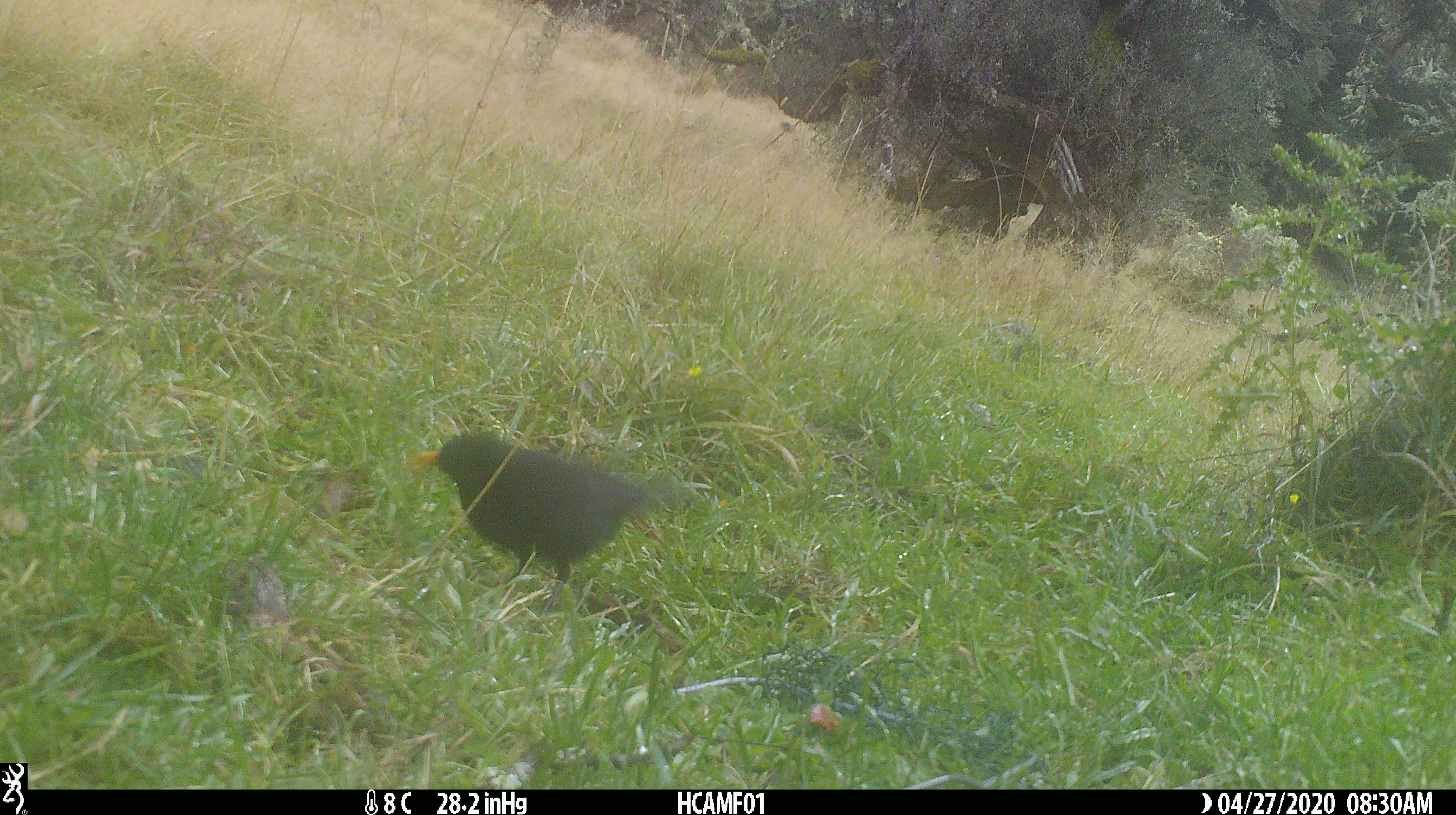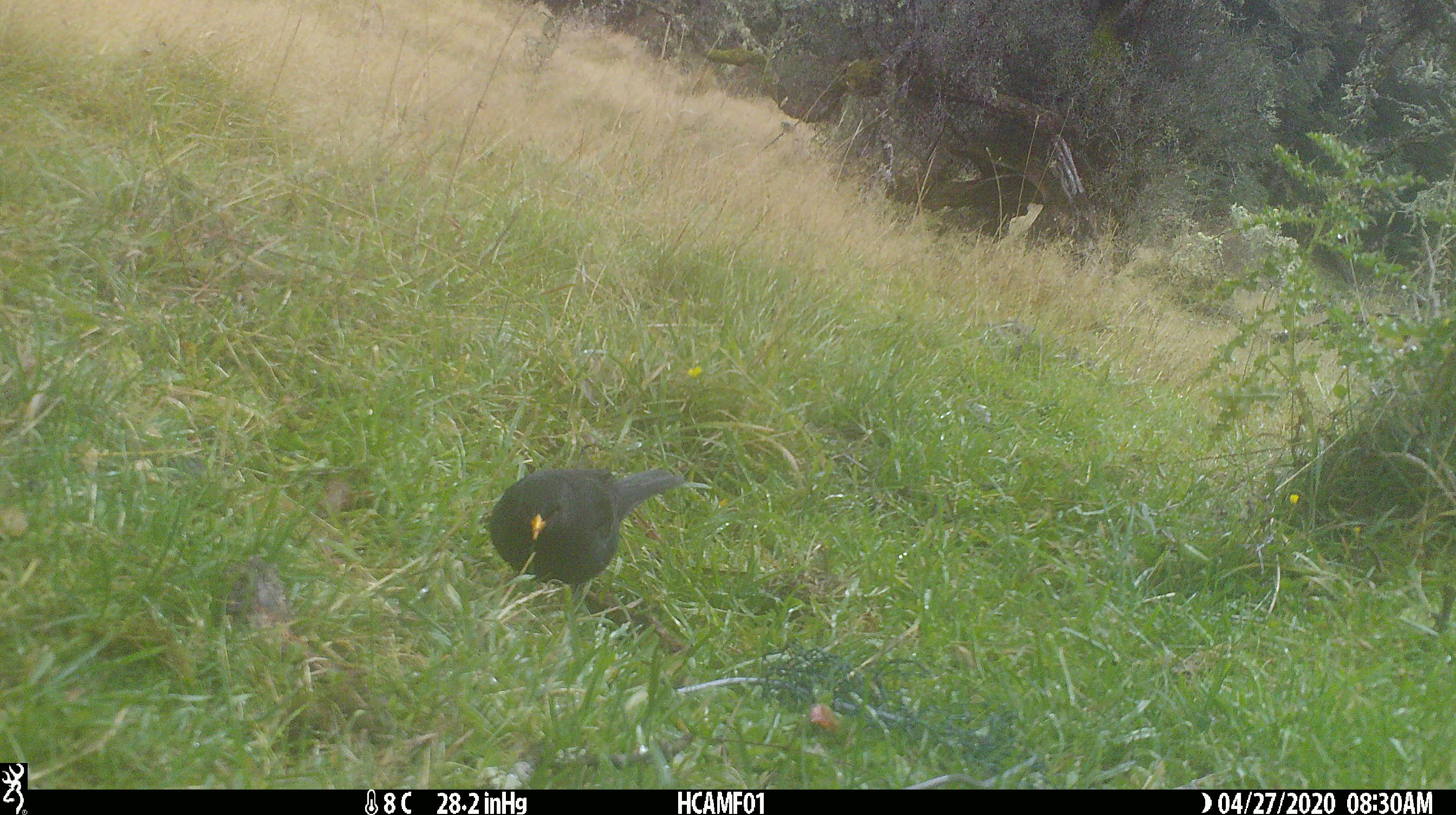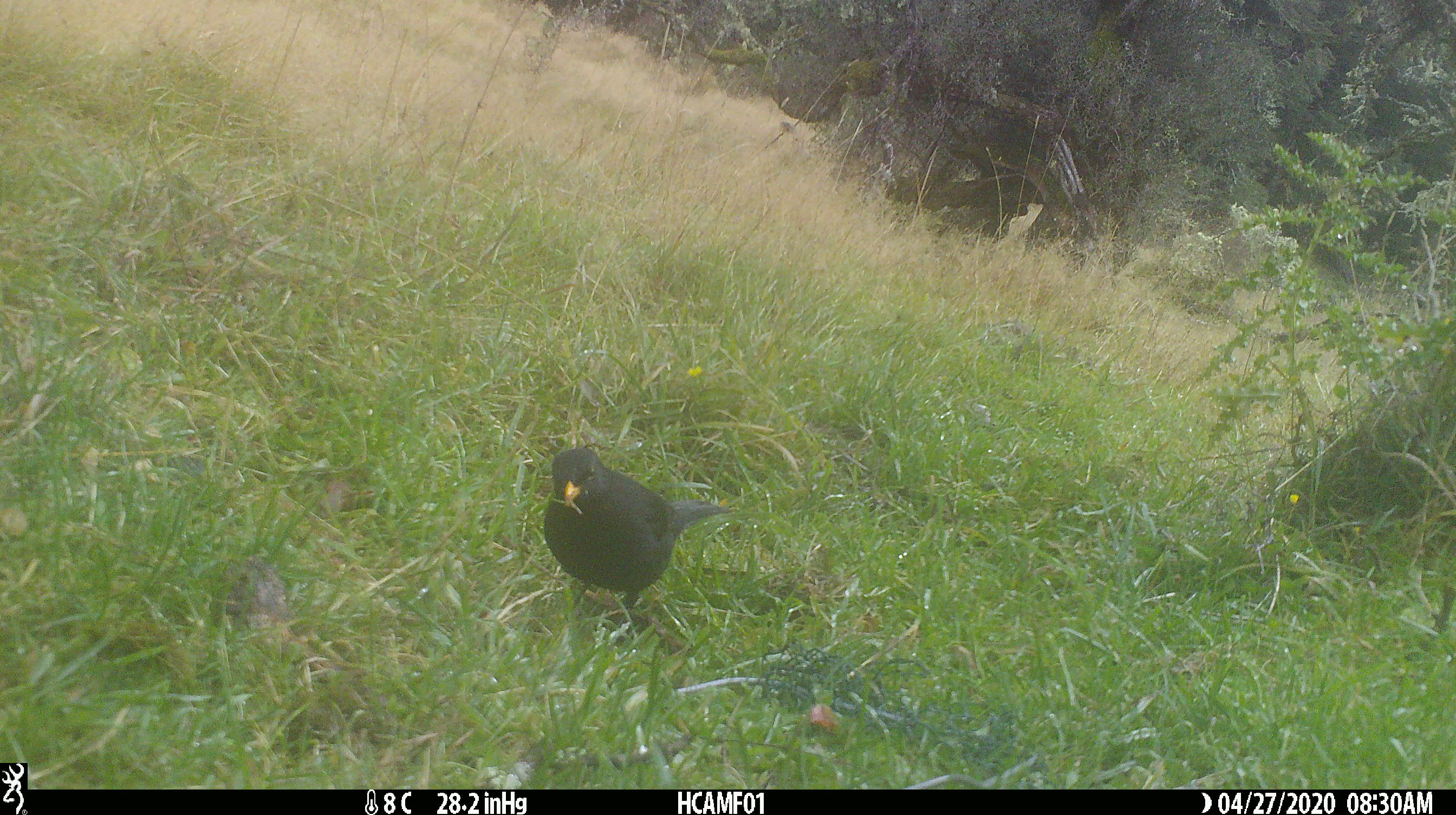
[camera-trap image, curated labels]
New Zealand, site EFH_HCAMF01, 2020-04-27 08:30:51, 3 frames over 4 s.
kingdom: Animalia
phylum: Chordata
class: Aves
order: Passeriformes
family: Turdidae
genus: Turdus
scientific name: Turdus merula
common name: eurasian blackbird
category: blackbird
Blackbird (eurasian blackbird) (Turdus merula).